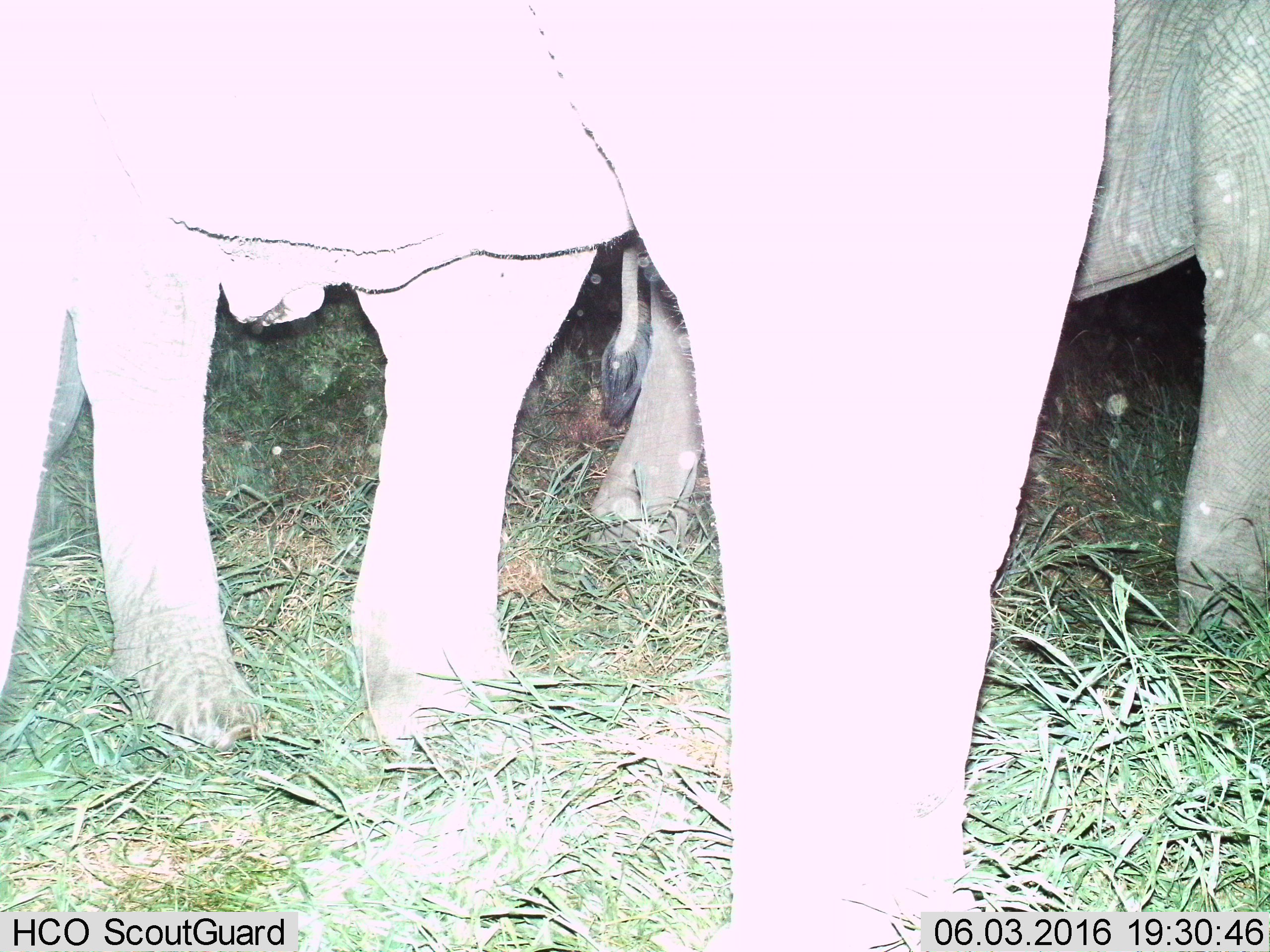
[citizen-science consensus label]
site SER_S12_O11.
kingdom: Animalia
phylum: Chordata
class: Mammalia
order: Proboscidea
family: Elephantidae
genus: Loxodonta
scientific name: Loxodonta africana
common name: african bush elephant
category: elephant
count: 2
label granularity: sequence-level